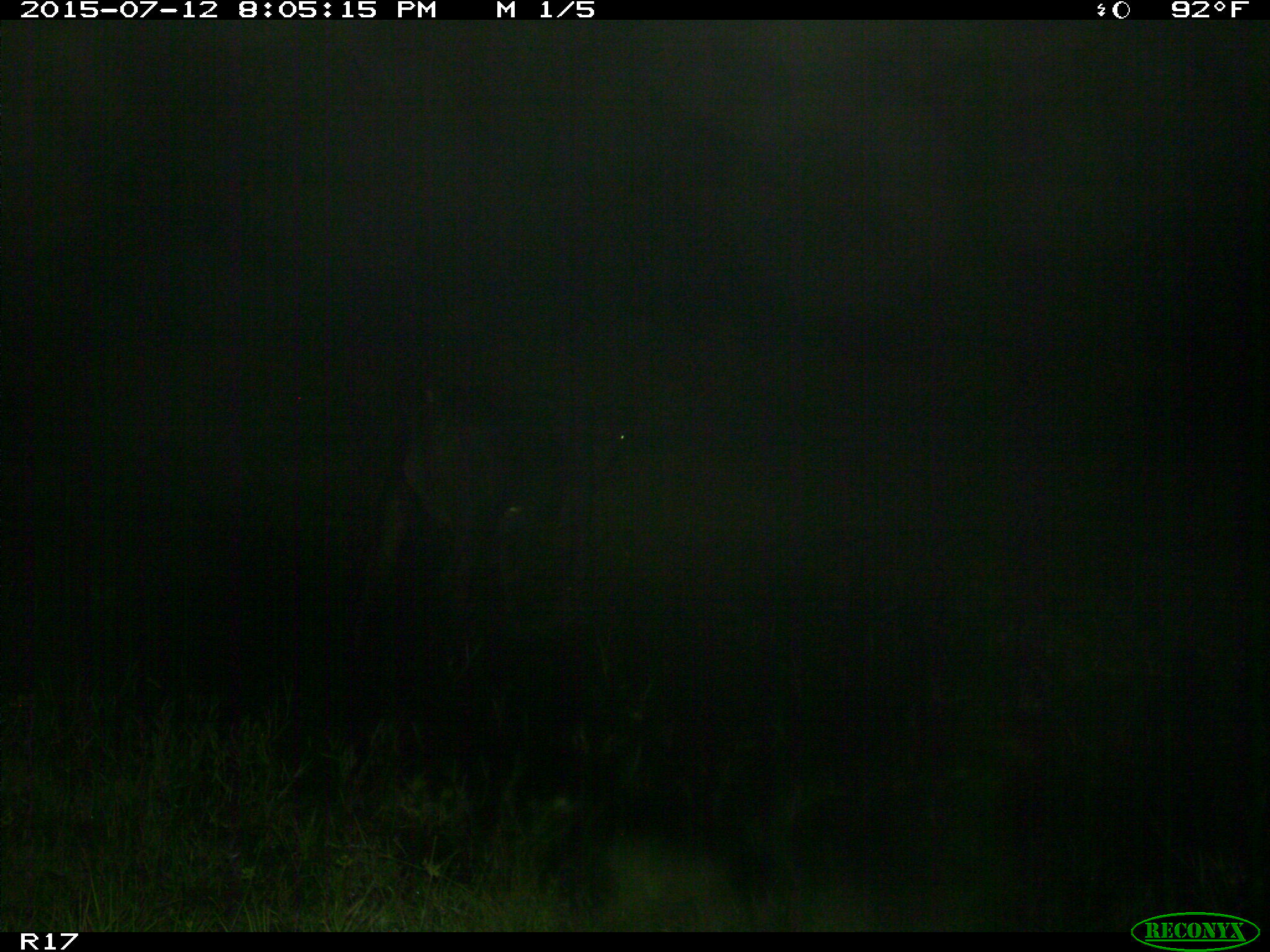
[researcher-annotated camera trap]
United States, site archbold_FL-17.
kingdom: Animalia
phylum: Chordata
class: Mammalia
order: Artiodactyla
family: Bovidae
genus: Bos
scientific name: Bos taurus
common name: domestic cow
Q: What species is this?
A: Bos taurus (domestic cow).